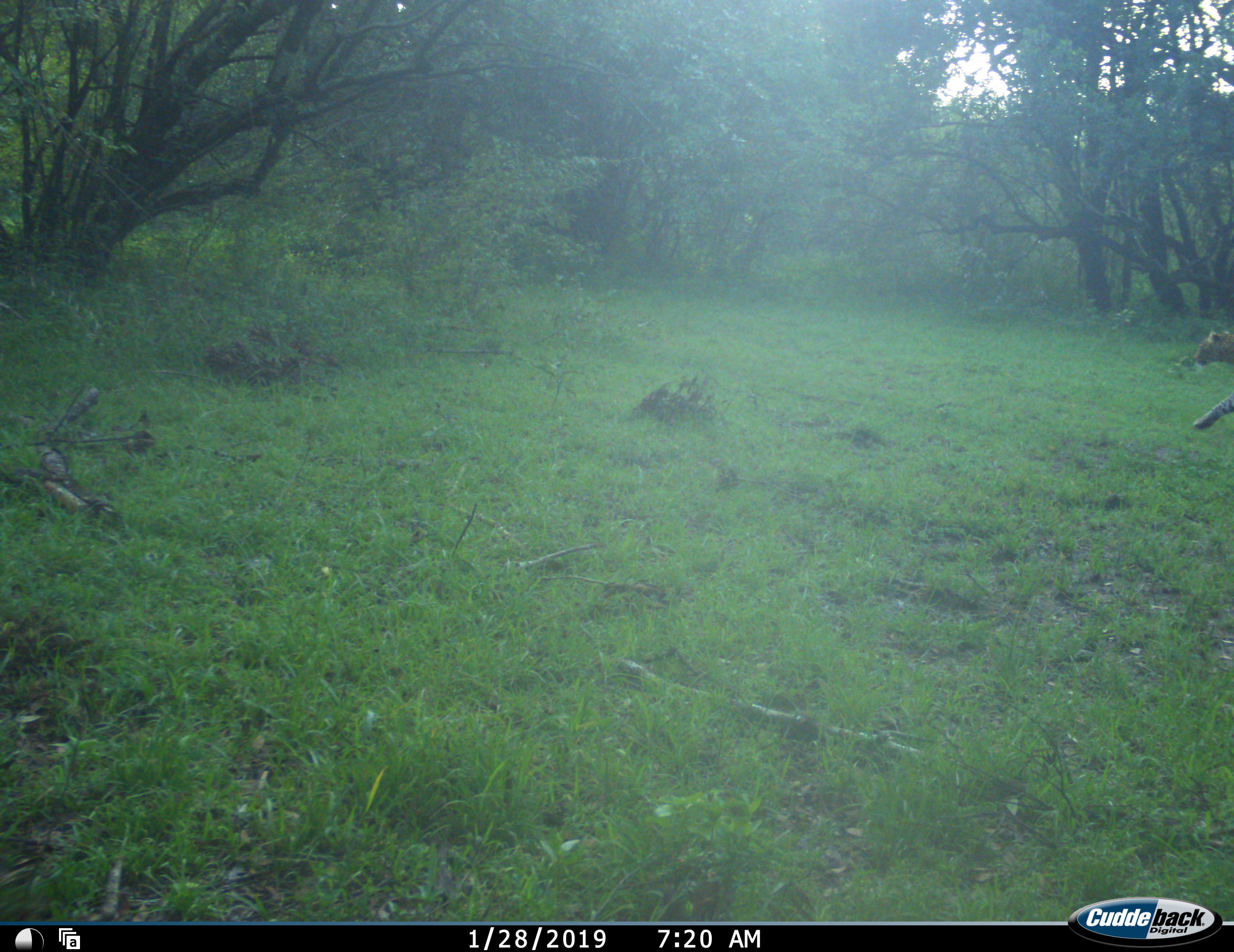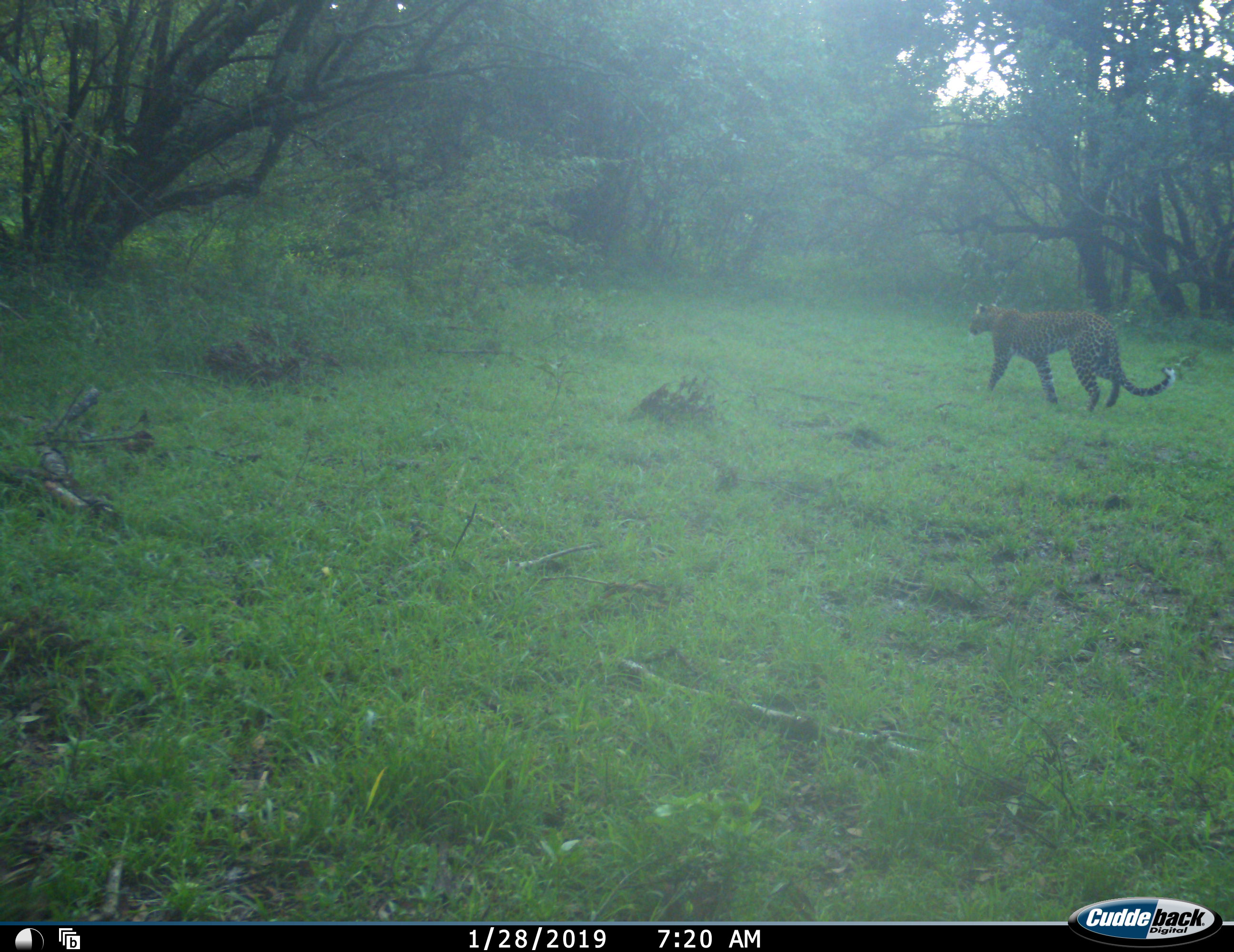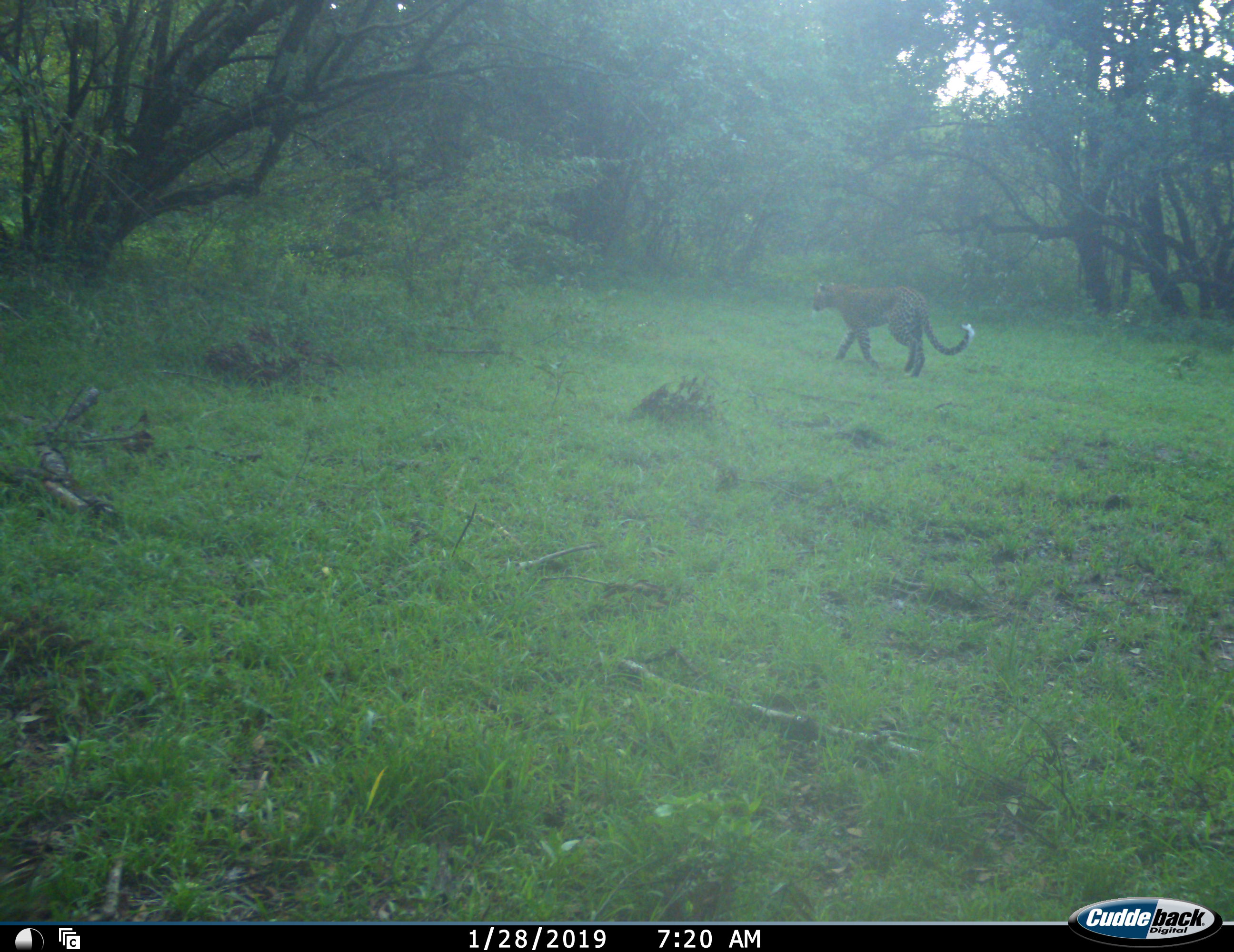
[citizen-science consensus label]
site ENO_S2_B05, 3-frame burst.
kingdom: Animalia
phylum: Chordata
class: Mammalia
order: Carnivora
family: Felidae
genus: Panthera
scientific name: Panthera pardus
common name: leopard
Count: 1.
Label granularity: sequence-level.